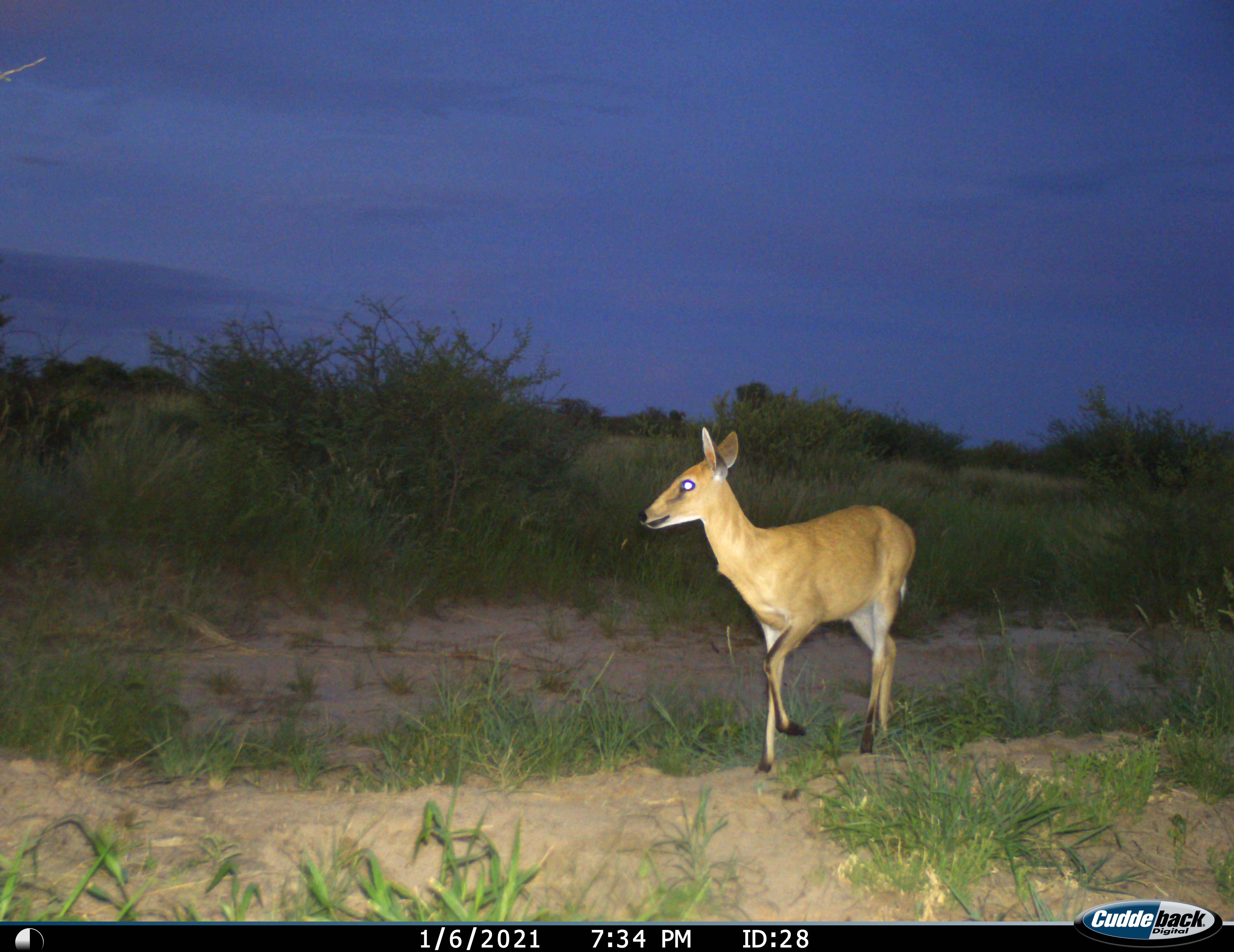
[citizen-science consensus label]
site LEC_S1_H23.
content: unidentified animal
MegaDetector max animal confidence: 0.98